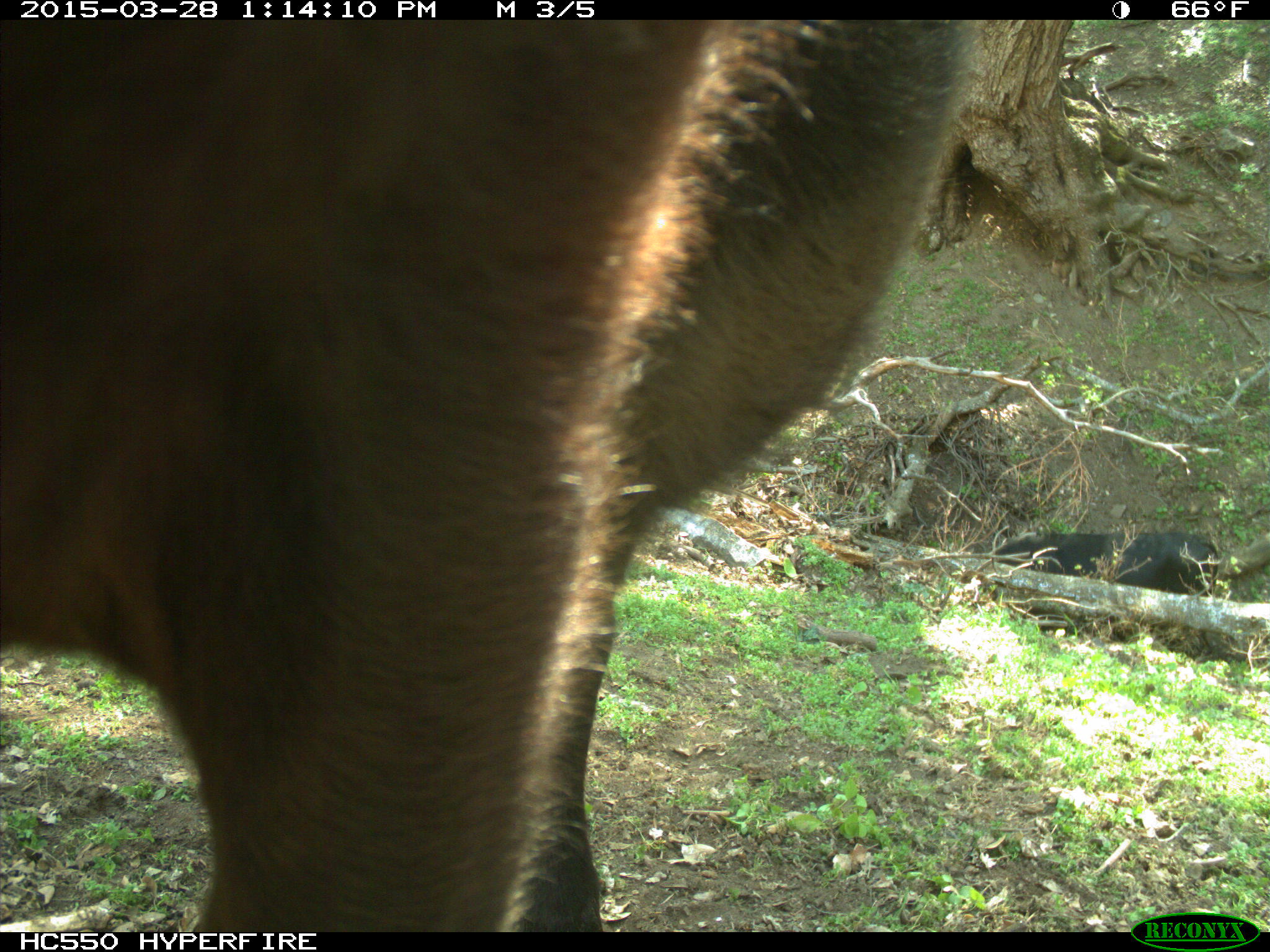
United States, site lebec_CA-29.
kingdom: Animalia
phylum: Chordata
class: Mammalia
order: Artiodactyla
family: Bovidae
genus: Bos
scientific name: Bos taurus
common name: domestic cow